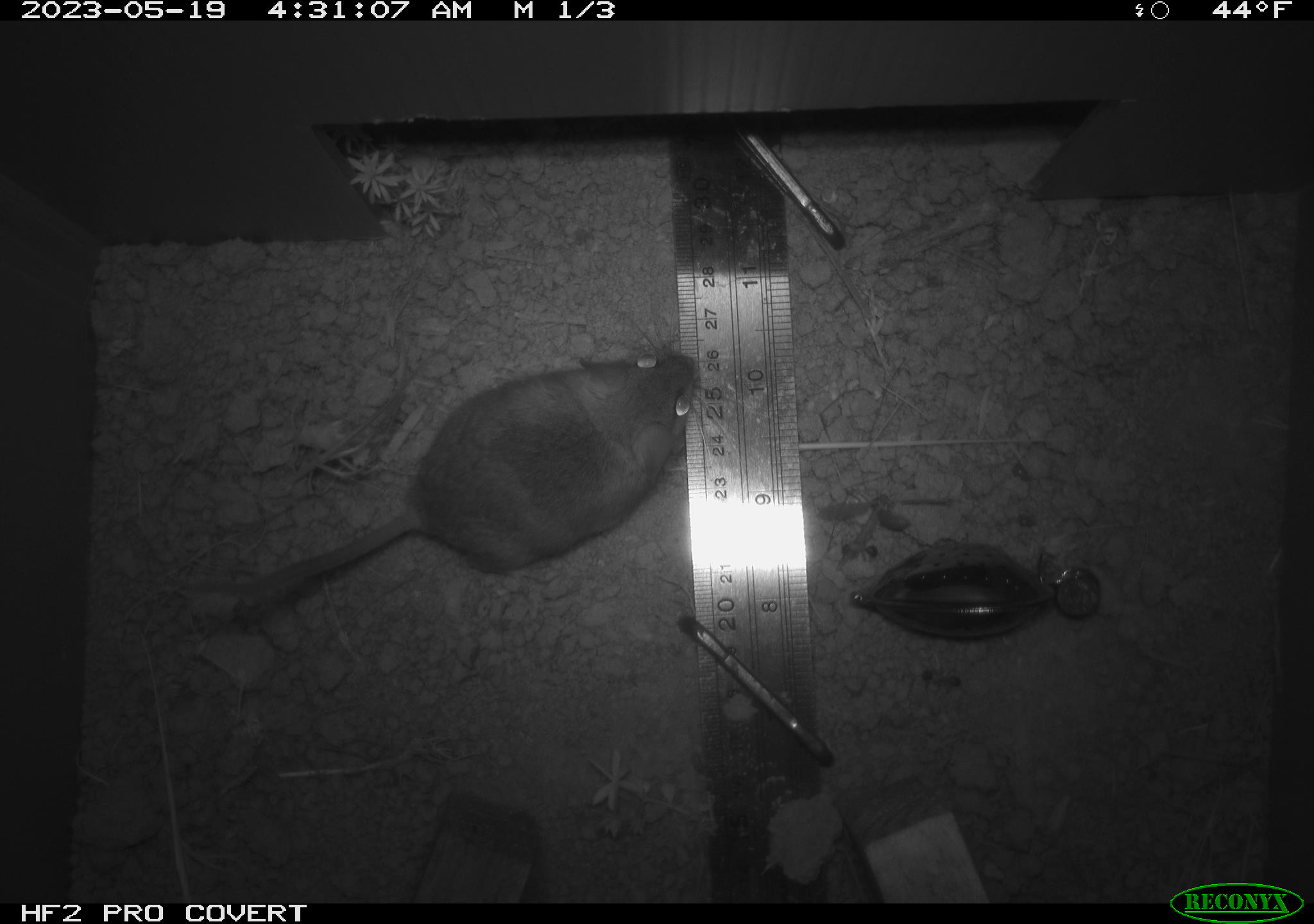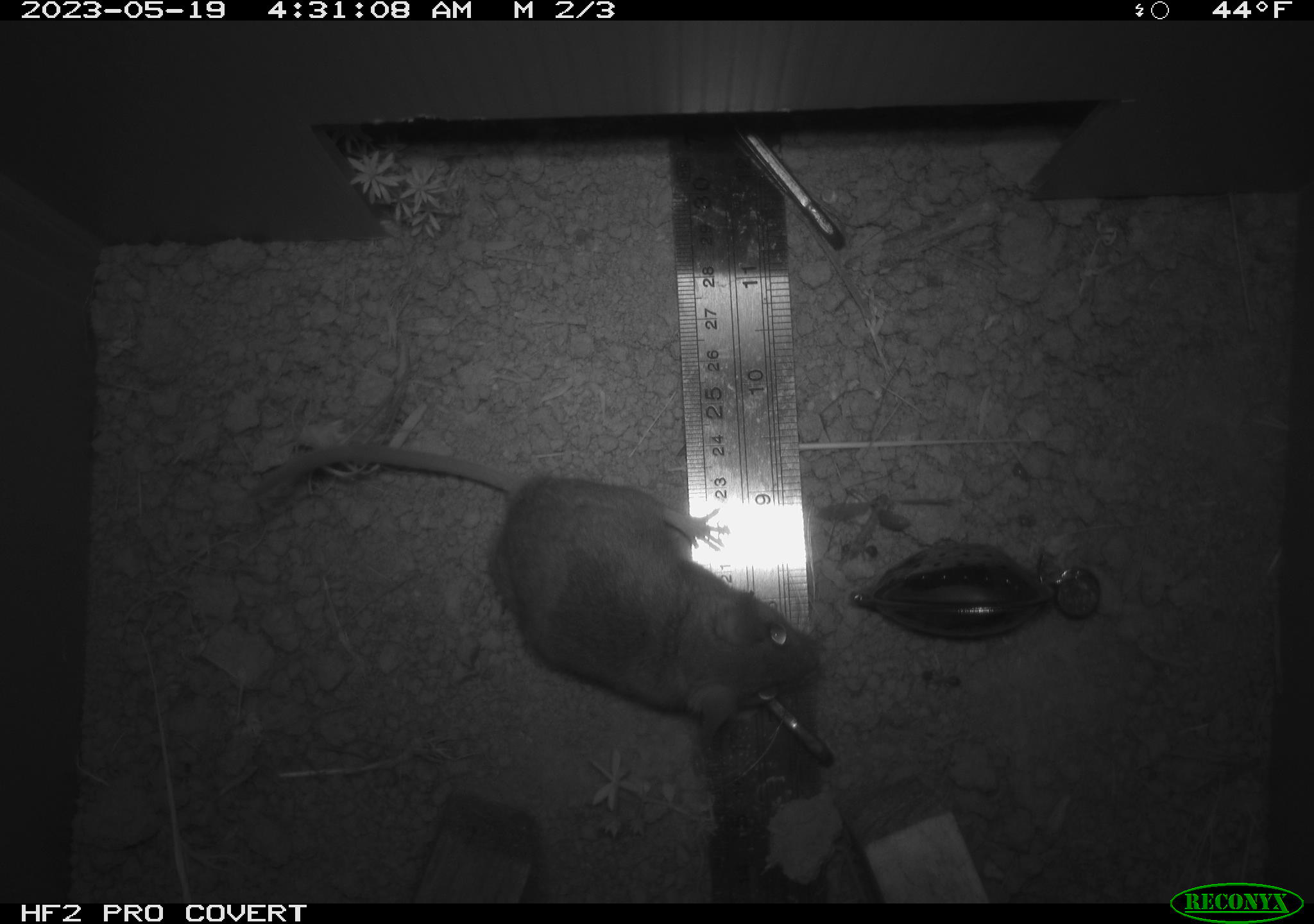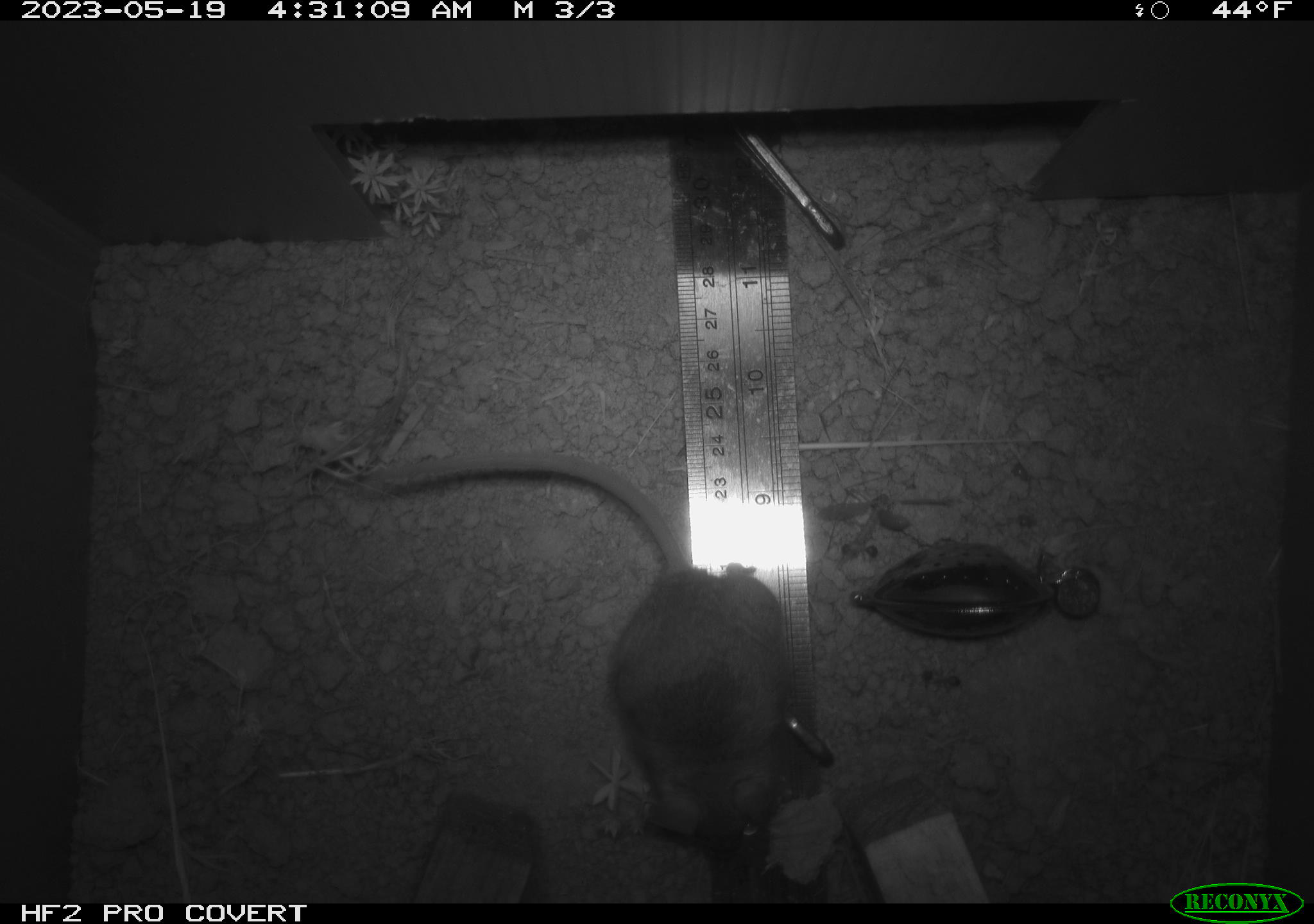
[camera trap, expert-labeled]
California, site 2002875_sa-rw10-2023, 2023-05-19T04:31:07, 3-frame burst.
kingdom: Animalia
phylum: Chordata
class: Mammalia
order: Rodentia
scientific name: Rodentia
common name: mouse species